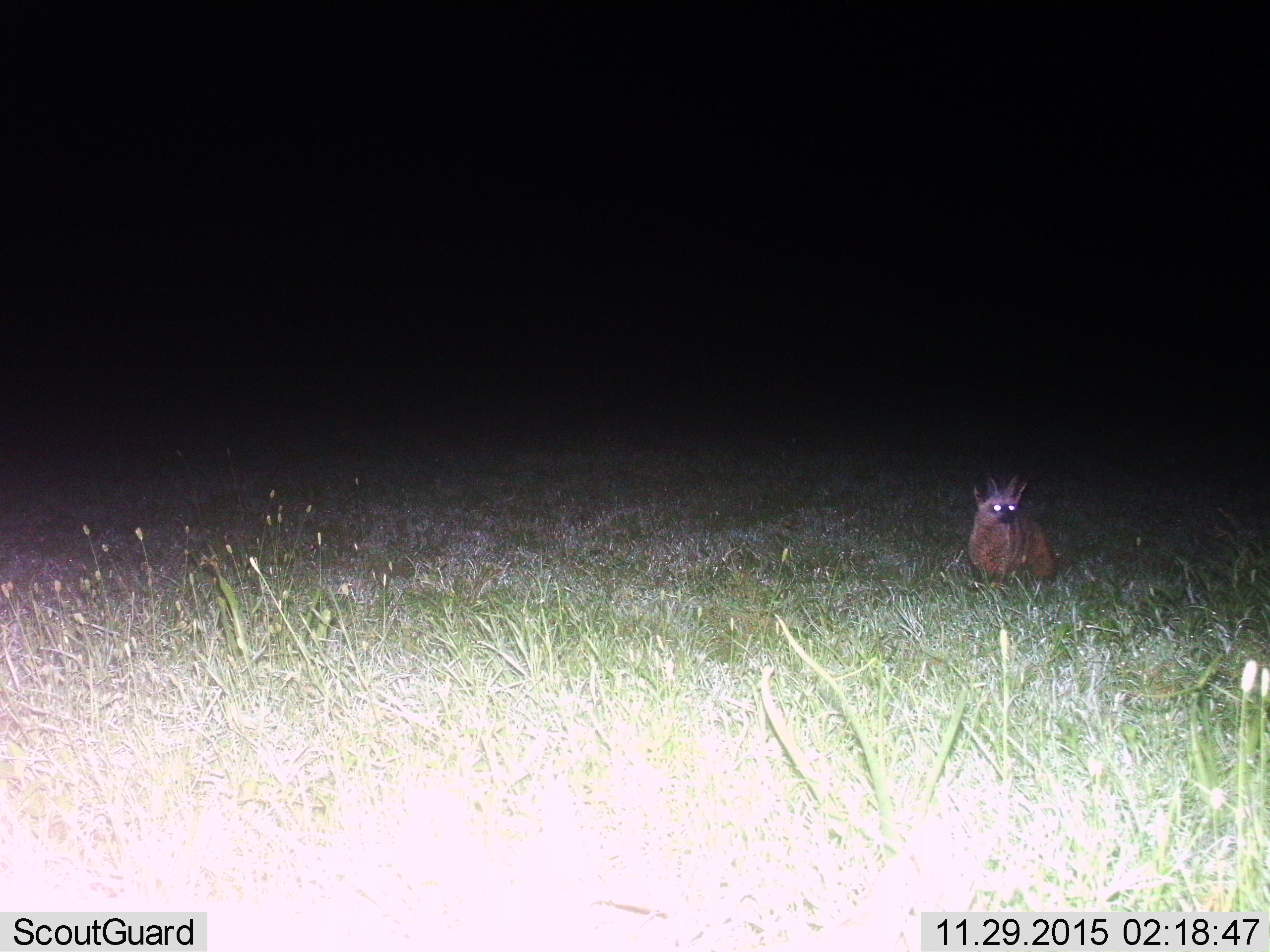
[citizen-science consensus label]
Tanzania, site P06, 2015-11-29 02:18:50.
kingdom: Animalia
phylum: Chordata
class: Mammalia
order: Carnivora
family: Canidae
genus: Otocyon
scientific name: Otocyon megalotis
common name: bat-eared fox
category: batearedfox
Batearedfox (bat-eared fox) (Otocyon megalotis), count 1. Behavior (volunteer vote fractions): standing 80%, resting 0%, moving 20%, interacting 0%. Young present (vote fraction): 0%. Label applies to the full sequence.